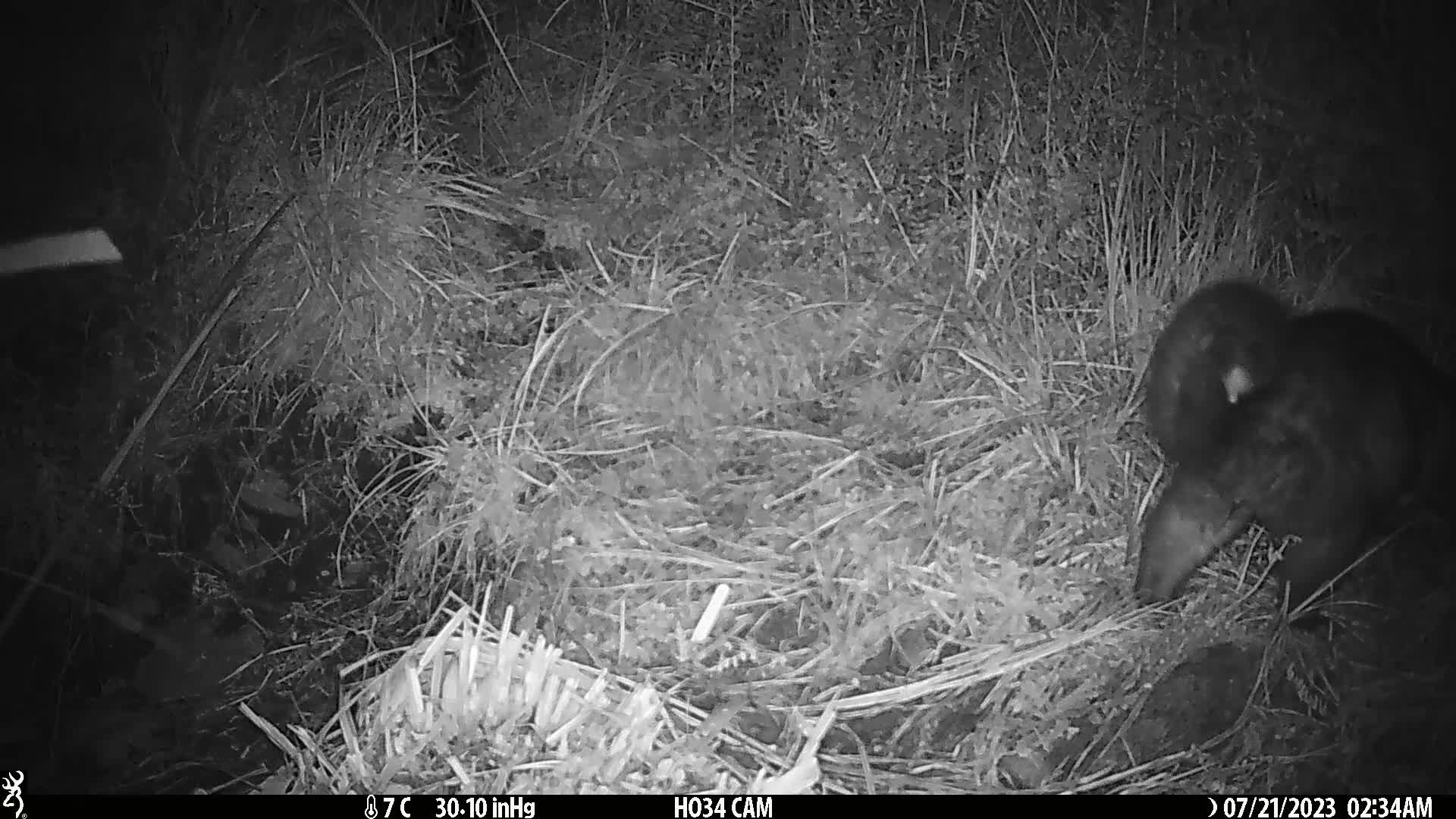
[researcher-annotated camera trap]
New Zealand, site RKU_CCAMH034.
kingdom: Animalia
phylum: Chordata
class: Mammalia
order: Diprotodontia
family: Phalangeridae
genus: Trichosurus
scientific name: Trichosurus vulpecula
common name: common brushtail possum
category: possum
Possum (common brushtail possum) (Trichosurus vulpecula).